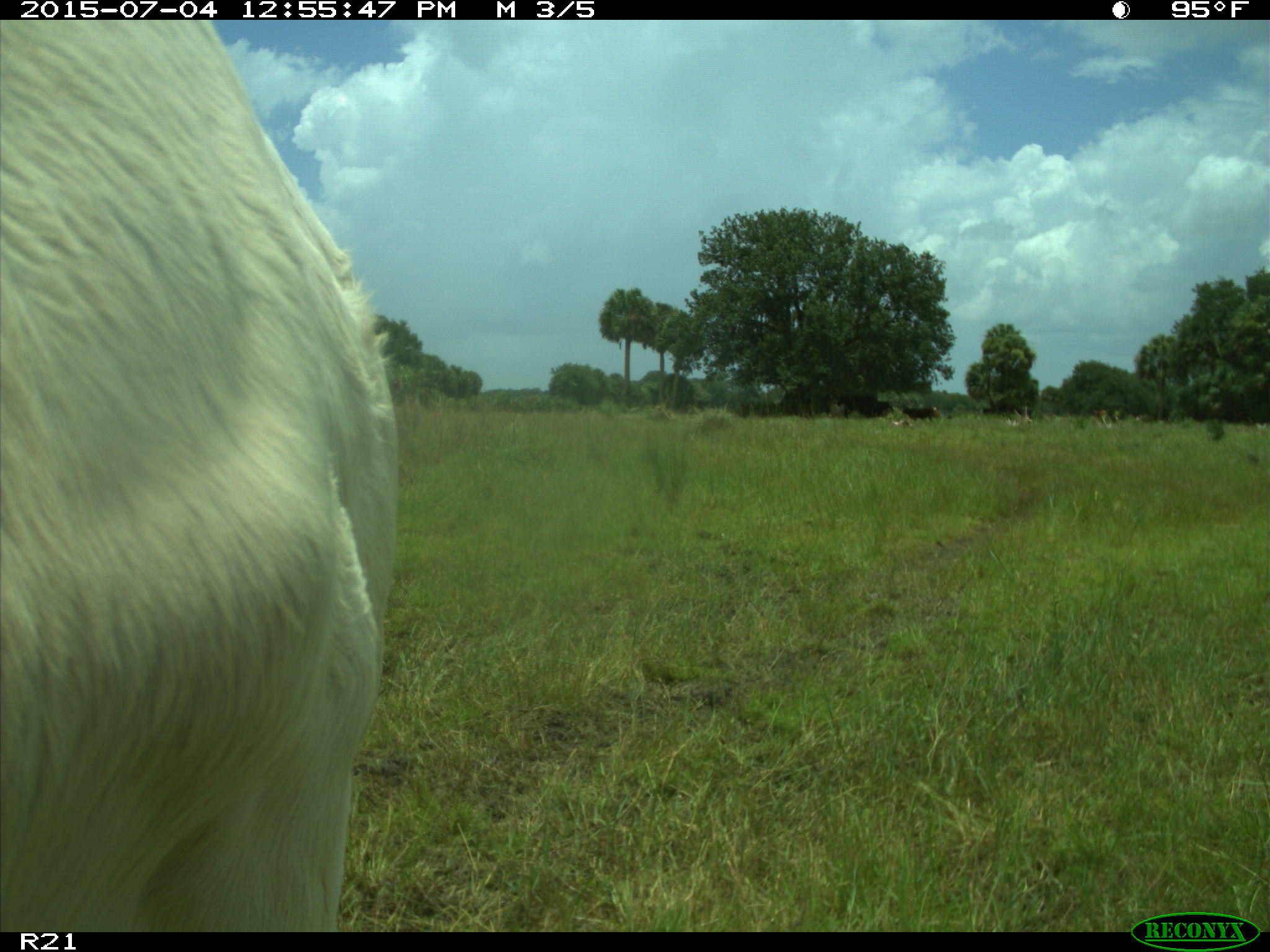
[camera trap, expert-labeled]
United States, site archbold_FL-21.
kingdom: Animalia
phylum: Chordata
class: Mammalia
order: Artiodactyla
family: Bovidae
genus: Bos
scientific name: Bos taurus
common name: domestic cow